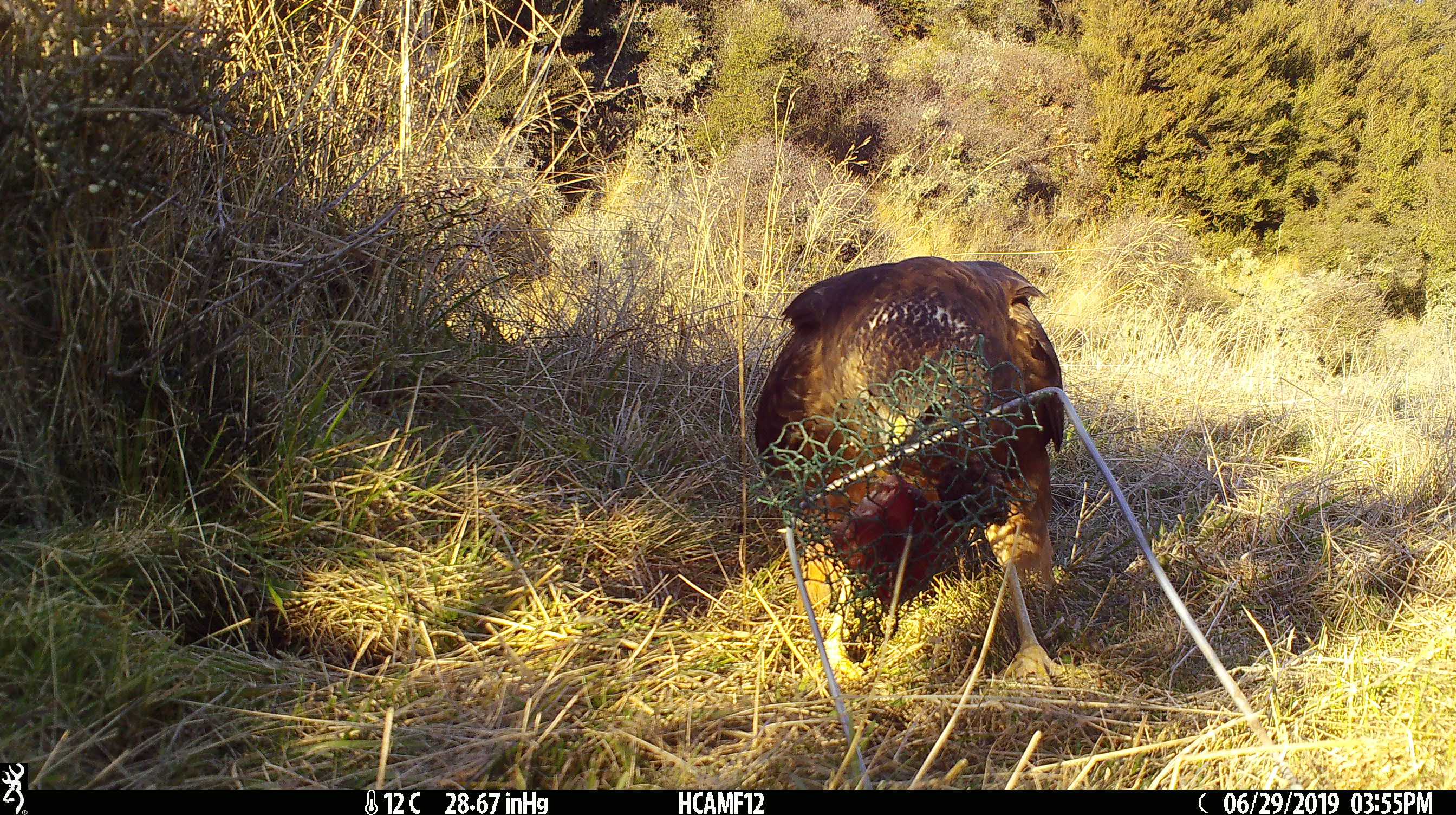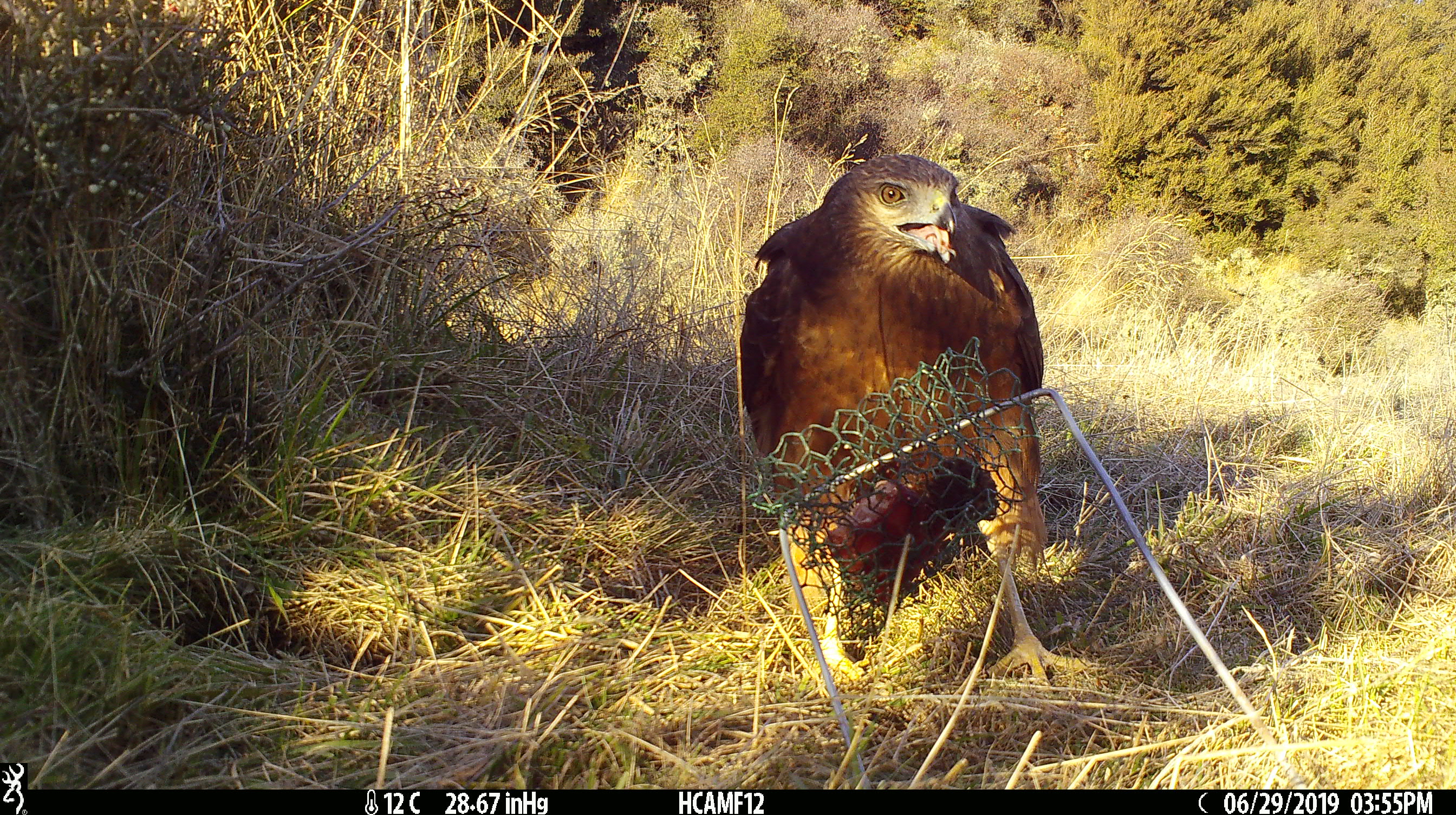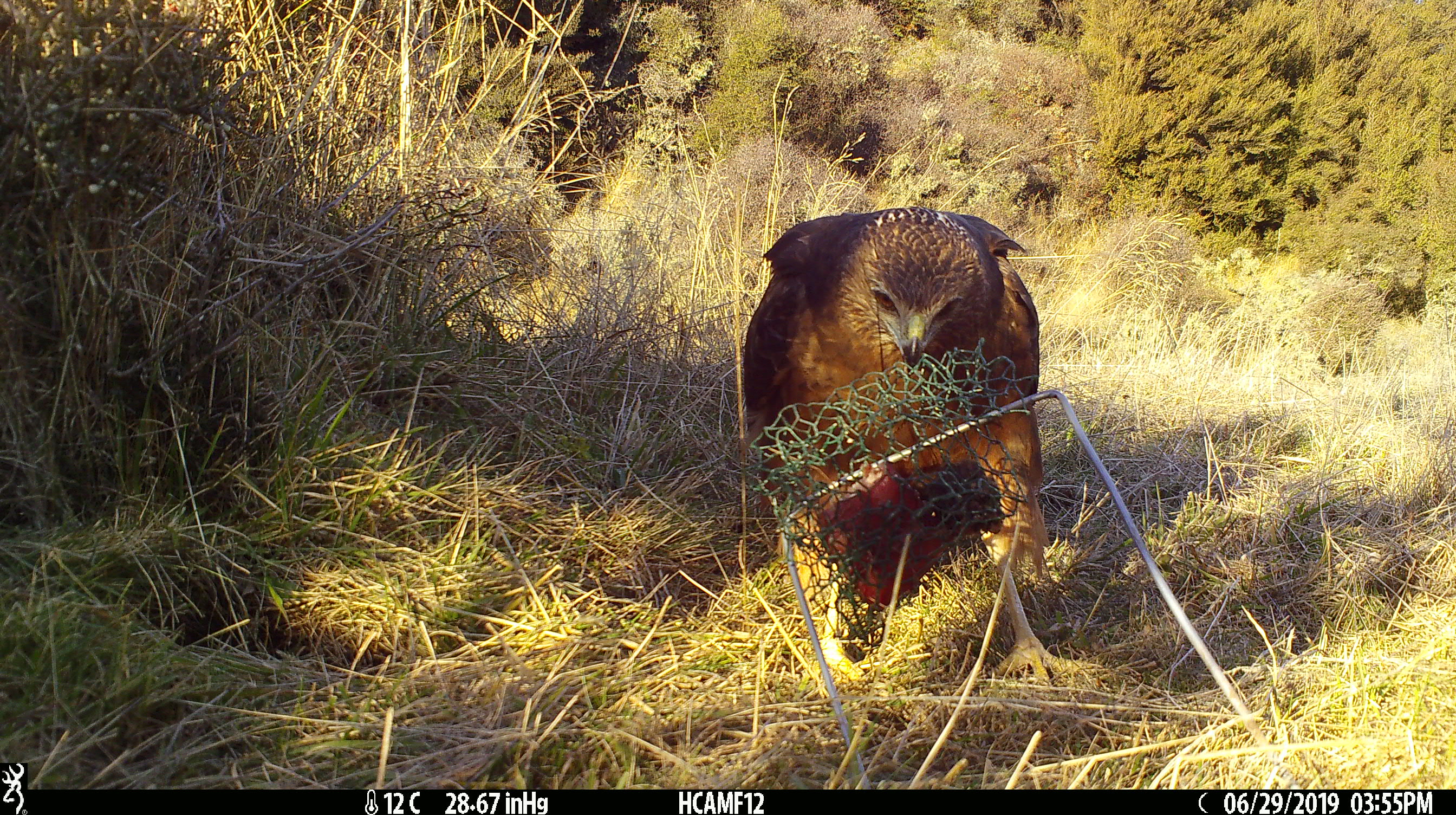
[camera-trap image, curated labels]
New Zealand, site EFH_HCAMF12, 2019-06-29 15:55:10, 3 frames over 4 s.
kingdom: Animalia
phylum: Chordata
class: Aves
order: Accipitriformes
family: Accipitridae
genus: Circus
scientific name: Circus approximans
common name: swamp harrier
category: harrier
Harrier (swamp harrier) (Circus approximans).